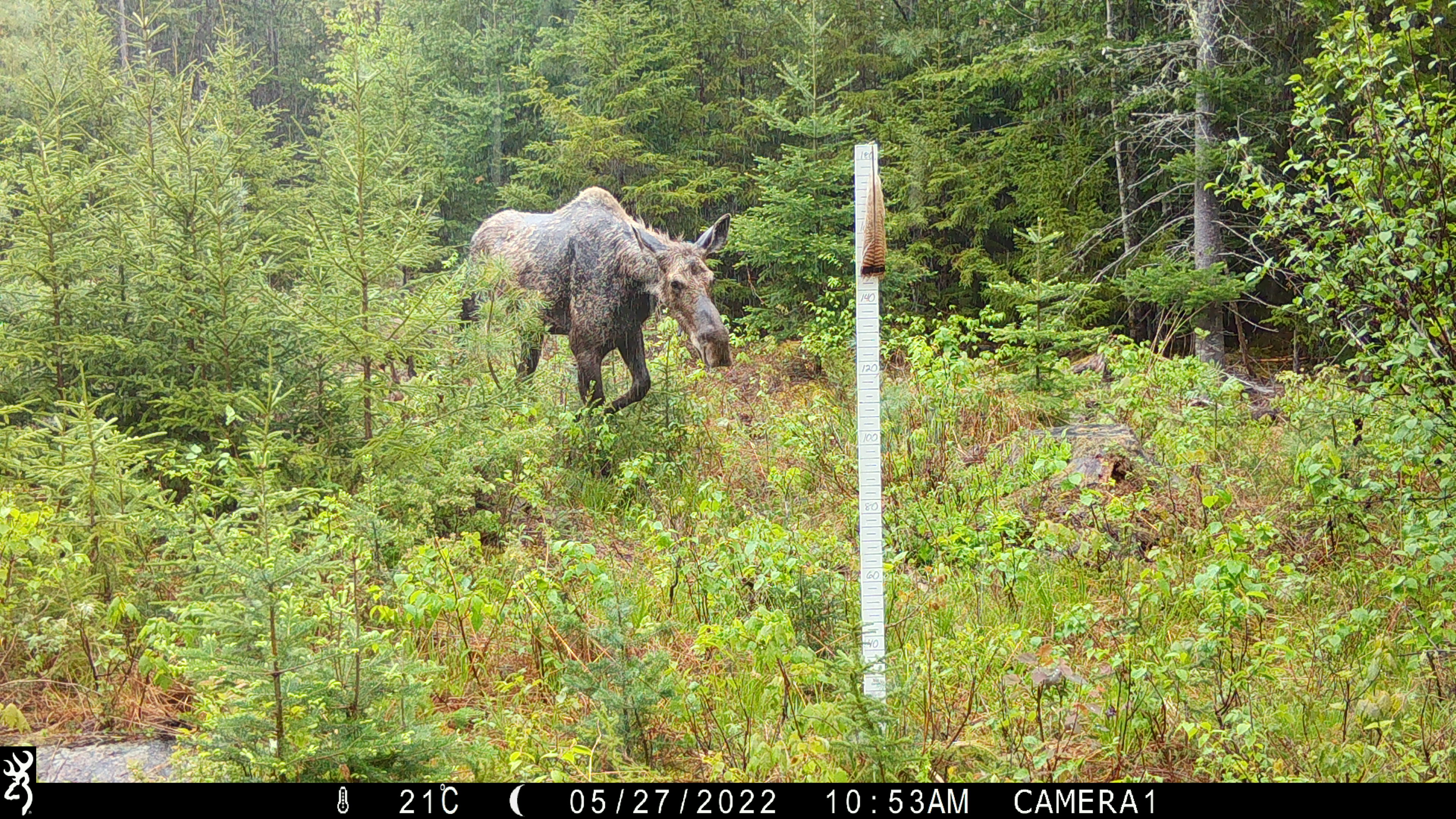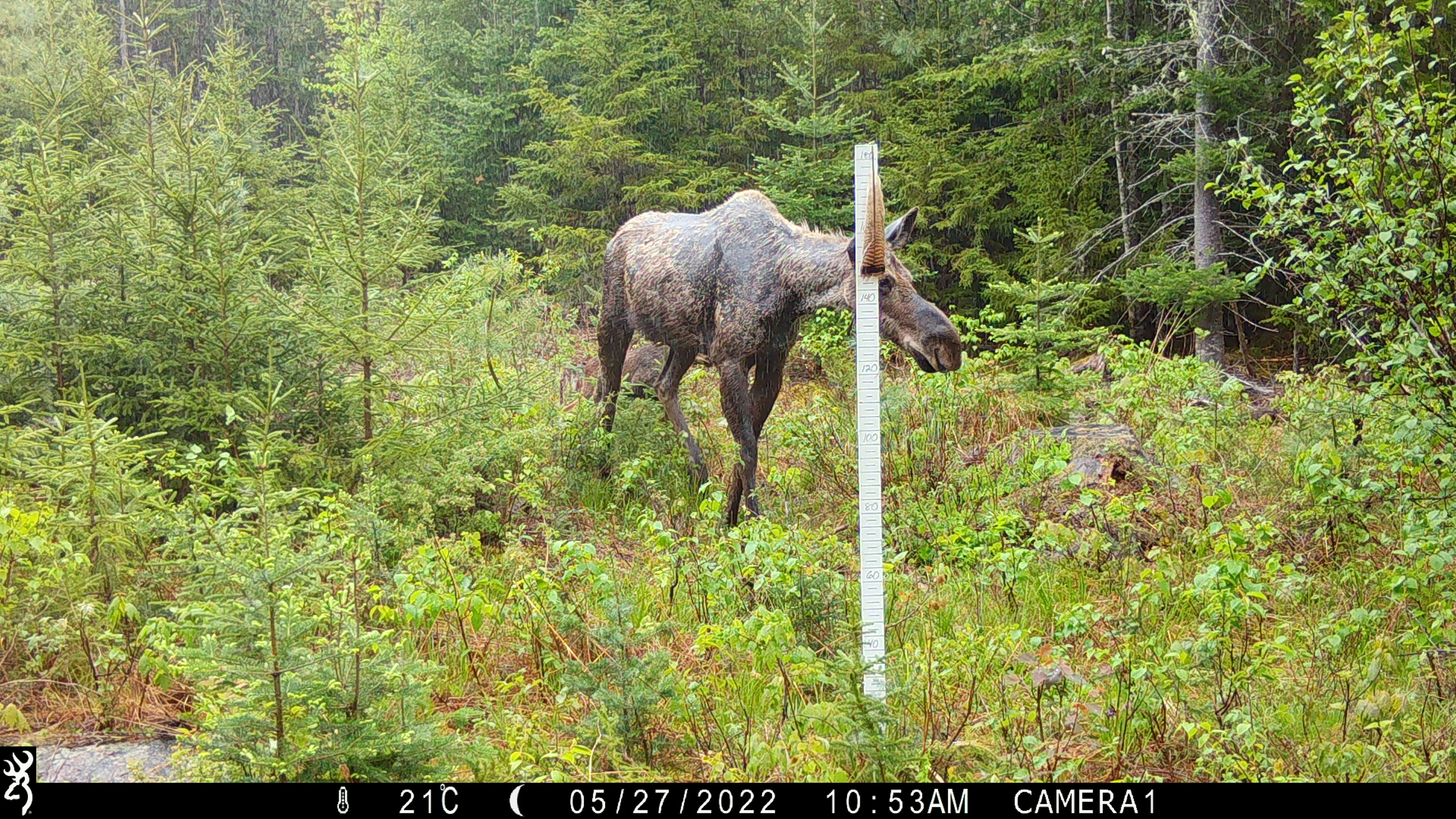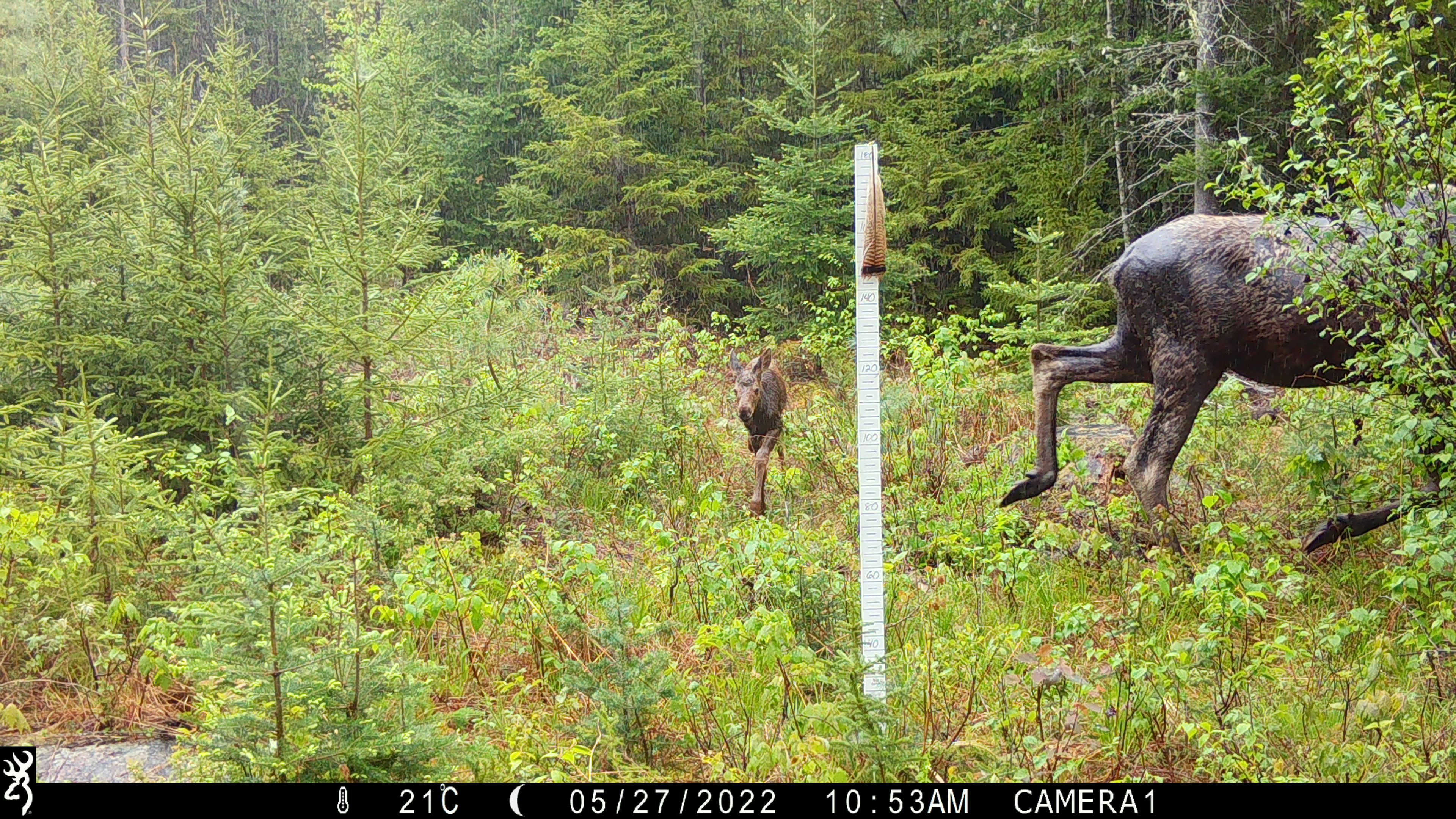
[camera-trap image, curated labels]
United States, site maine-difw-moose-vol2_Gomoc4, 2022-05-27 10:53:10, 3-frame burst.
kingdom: Animalia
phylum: Chordata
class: Mammalia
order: Artiodactyla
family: Cervidae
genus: Alces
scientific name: Alces alces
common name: moose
Moose (Alces alces).